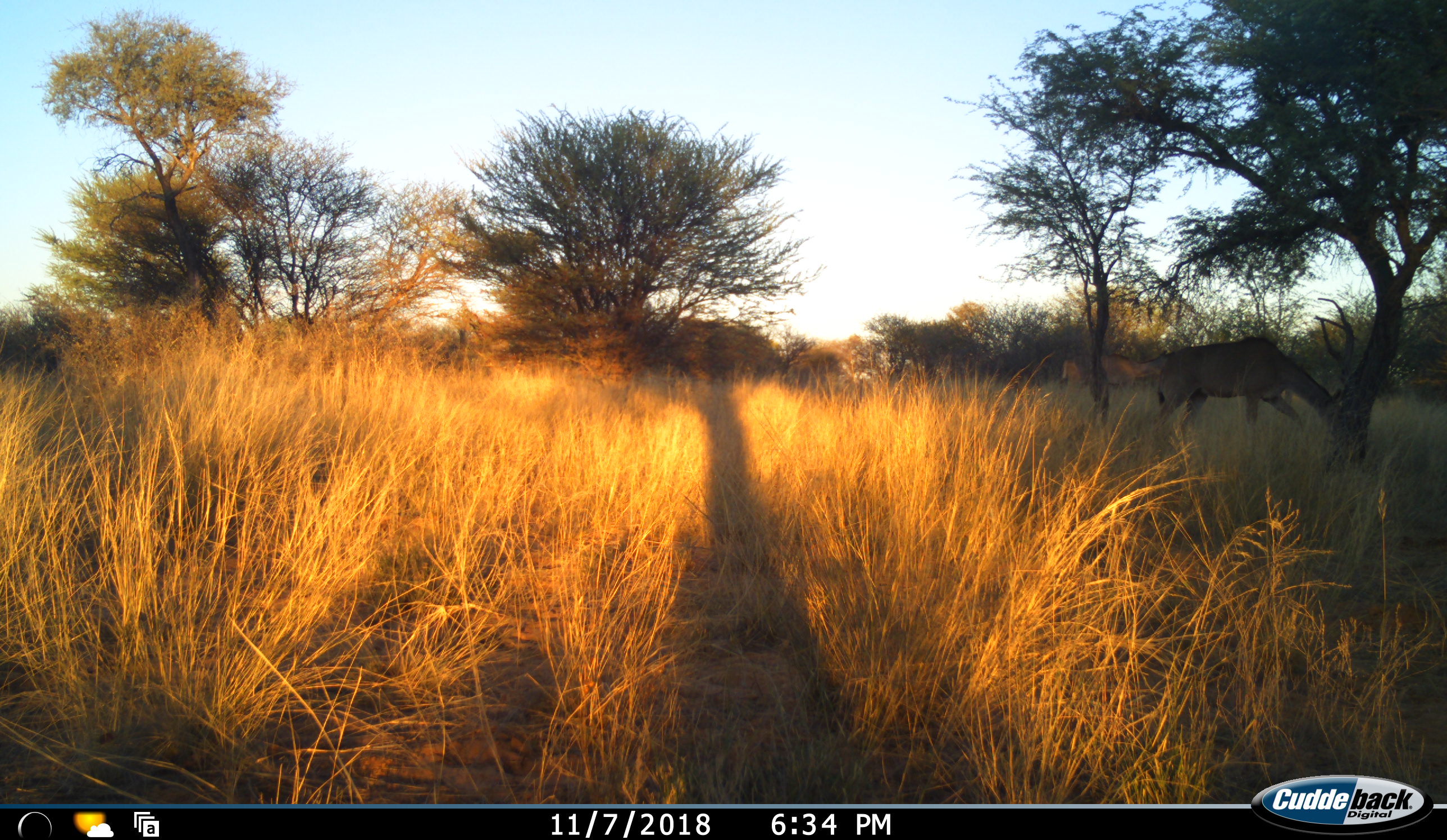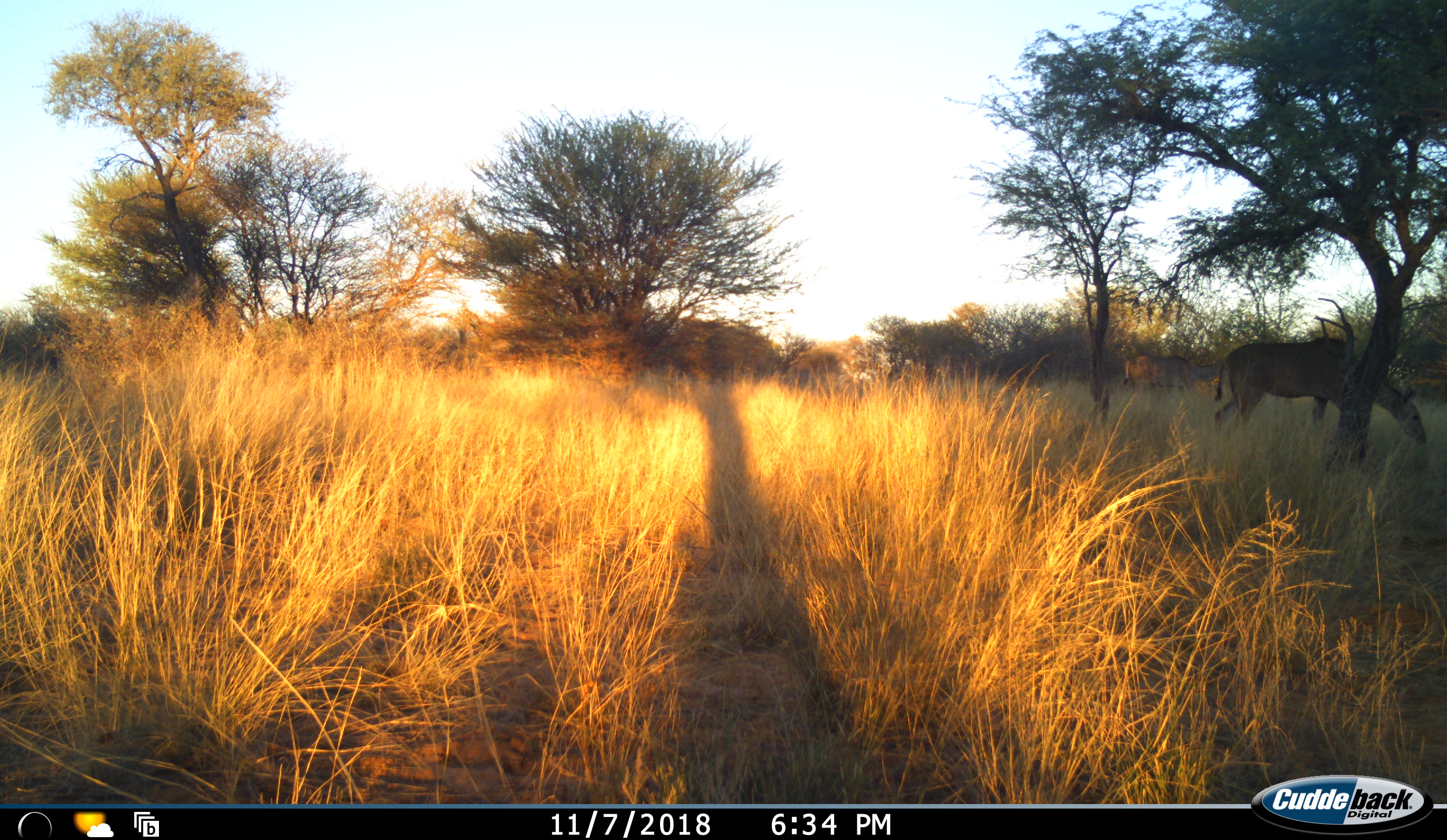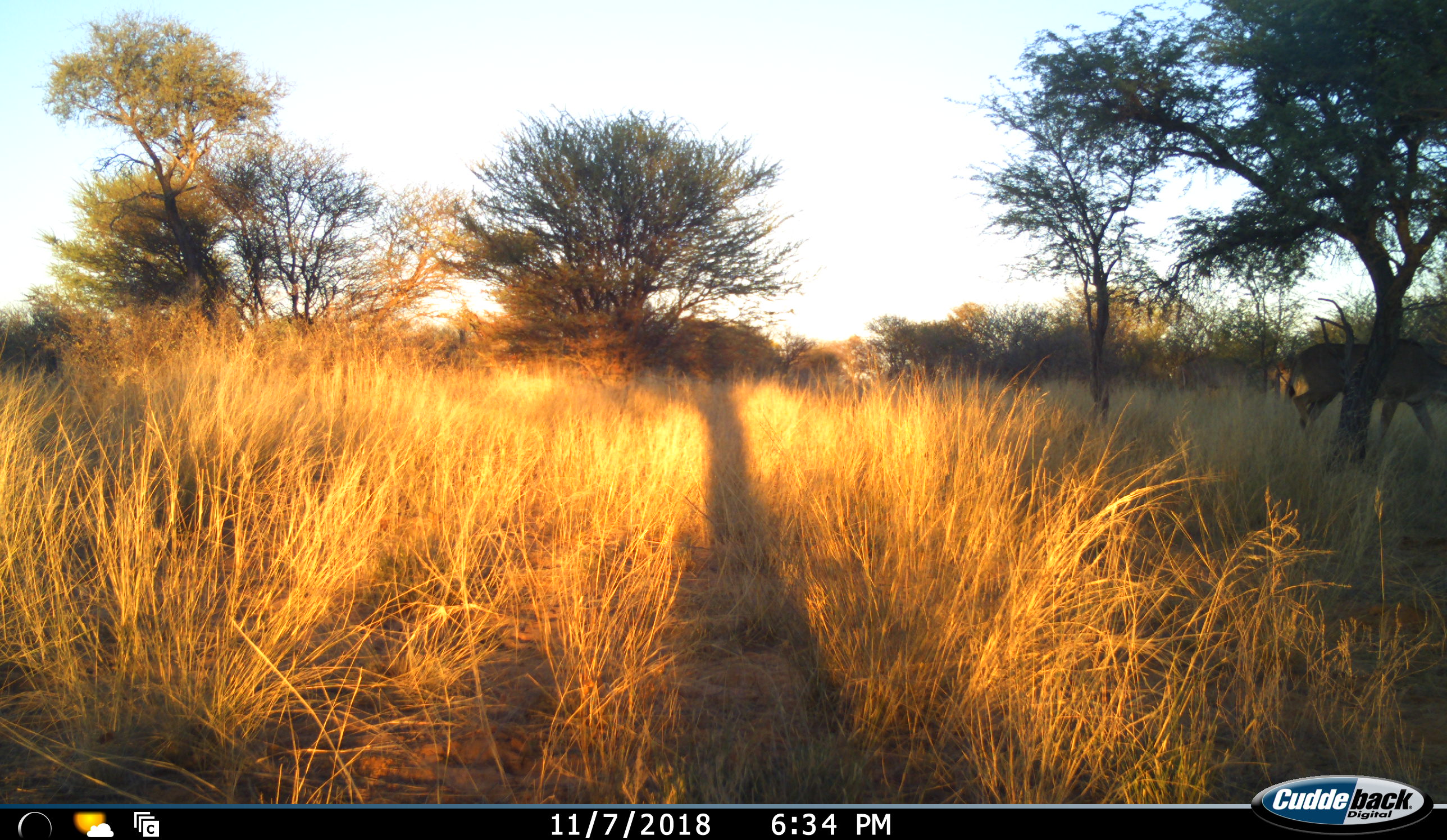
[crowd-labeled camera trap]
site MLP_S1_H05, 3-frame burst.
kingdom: Animalia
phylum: Chordata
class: Mammalia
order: Artiodactyla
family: Bovidae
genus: Tragelaphus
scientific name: Tragelaphus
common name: kudu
Kudu (Tragelaphus), count 2. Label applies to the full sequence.